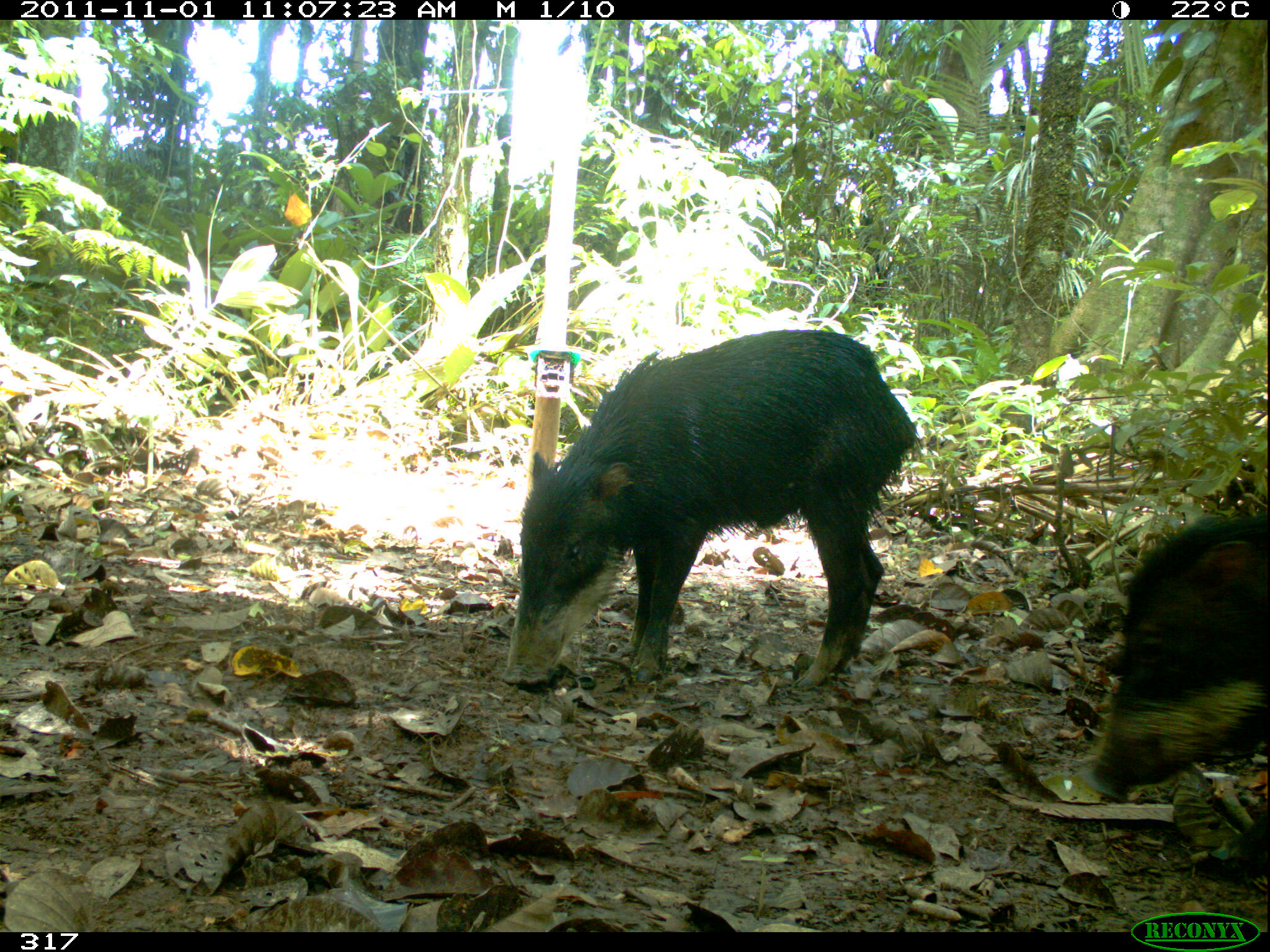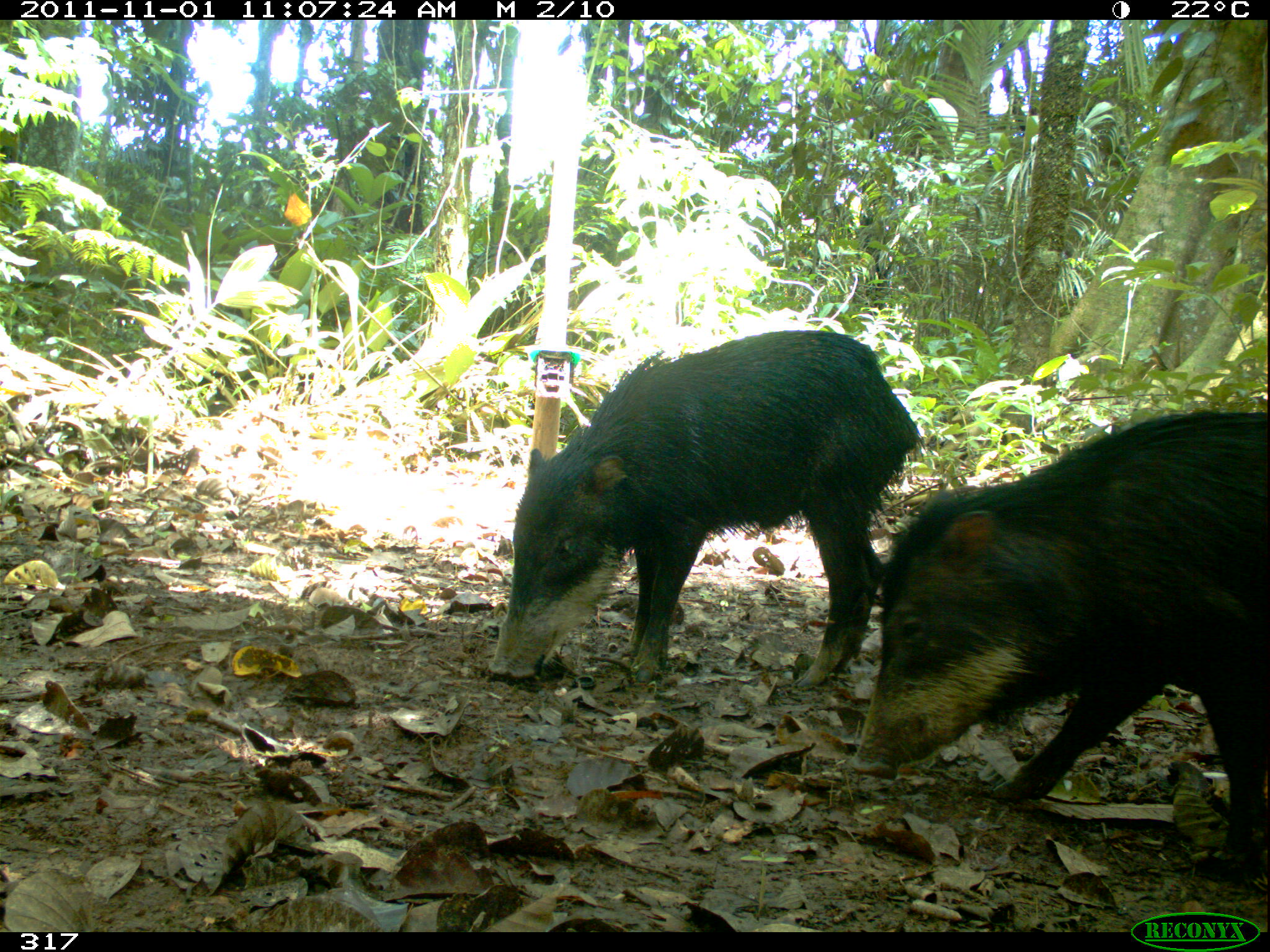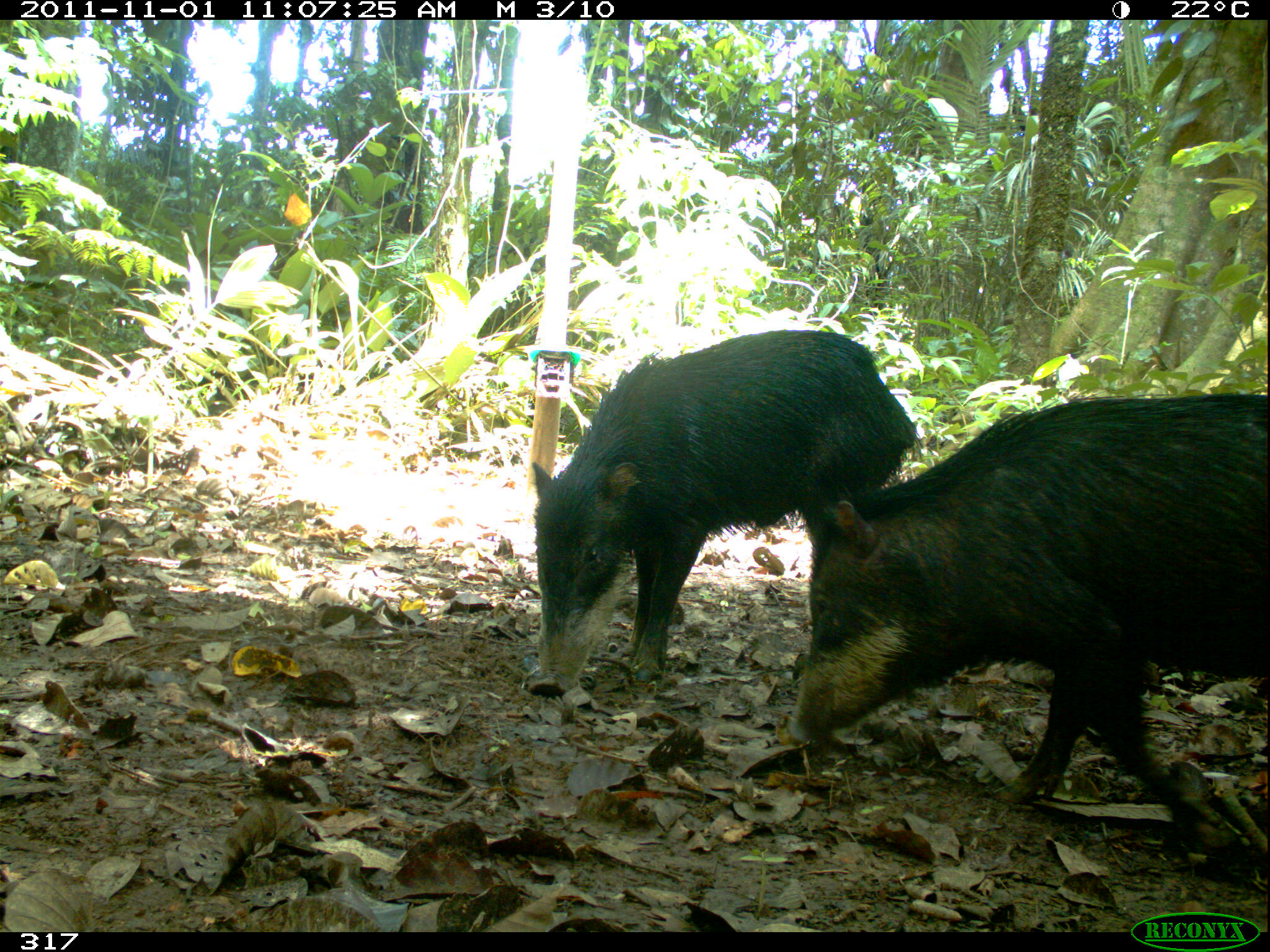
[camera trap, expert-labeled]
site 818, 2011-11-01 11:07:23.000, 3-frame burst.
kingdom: Animalia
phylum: Chordata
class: Mammalia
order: Artiodactyla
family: Tayassuidae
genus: Tayassu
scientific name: Tayassu pecari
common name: white-lipped peccary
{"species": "Tayassu pecari (white-lipped peccary)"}